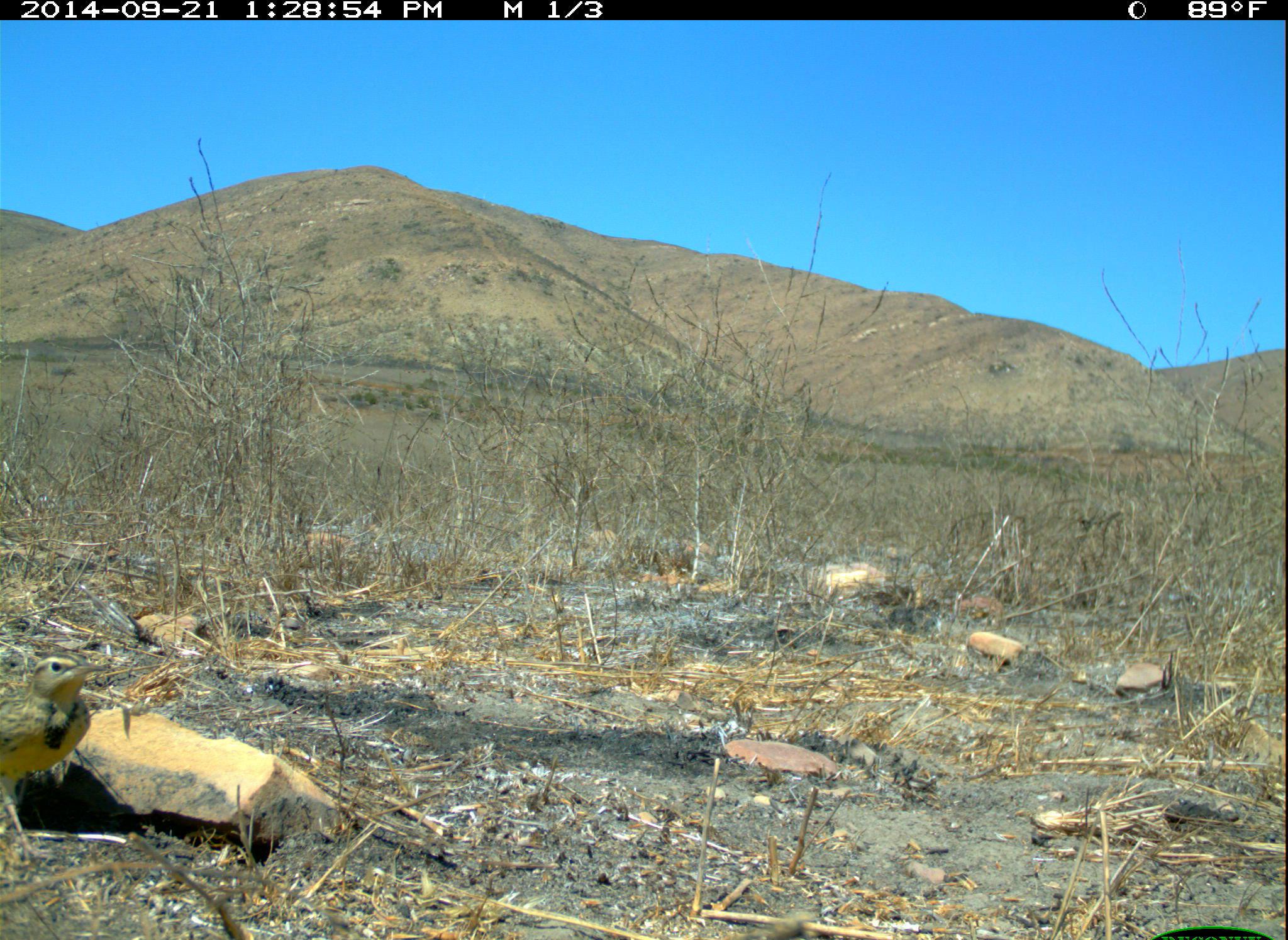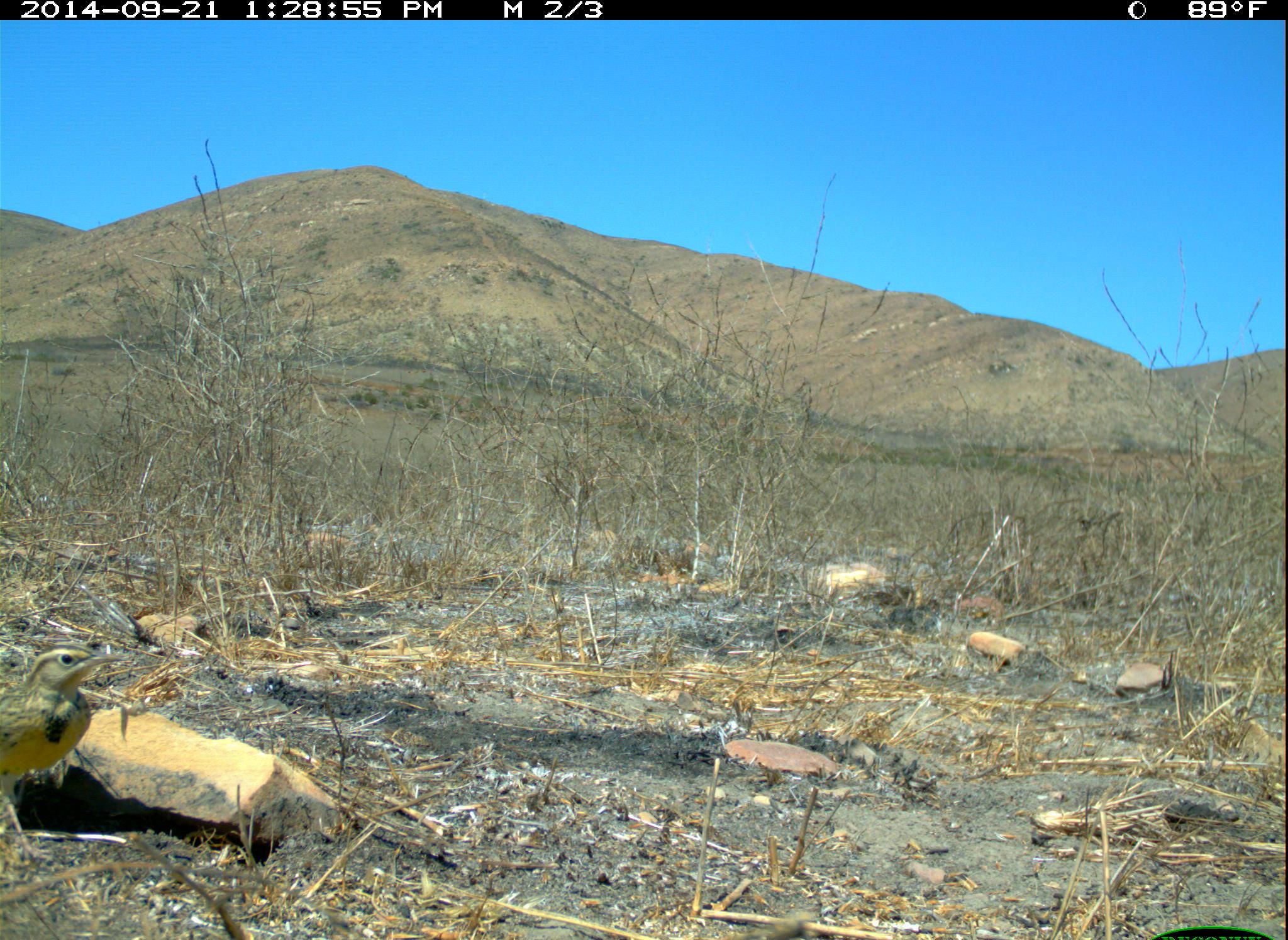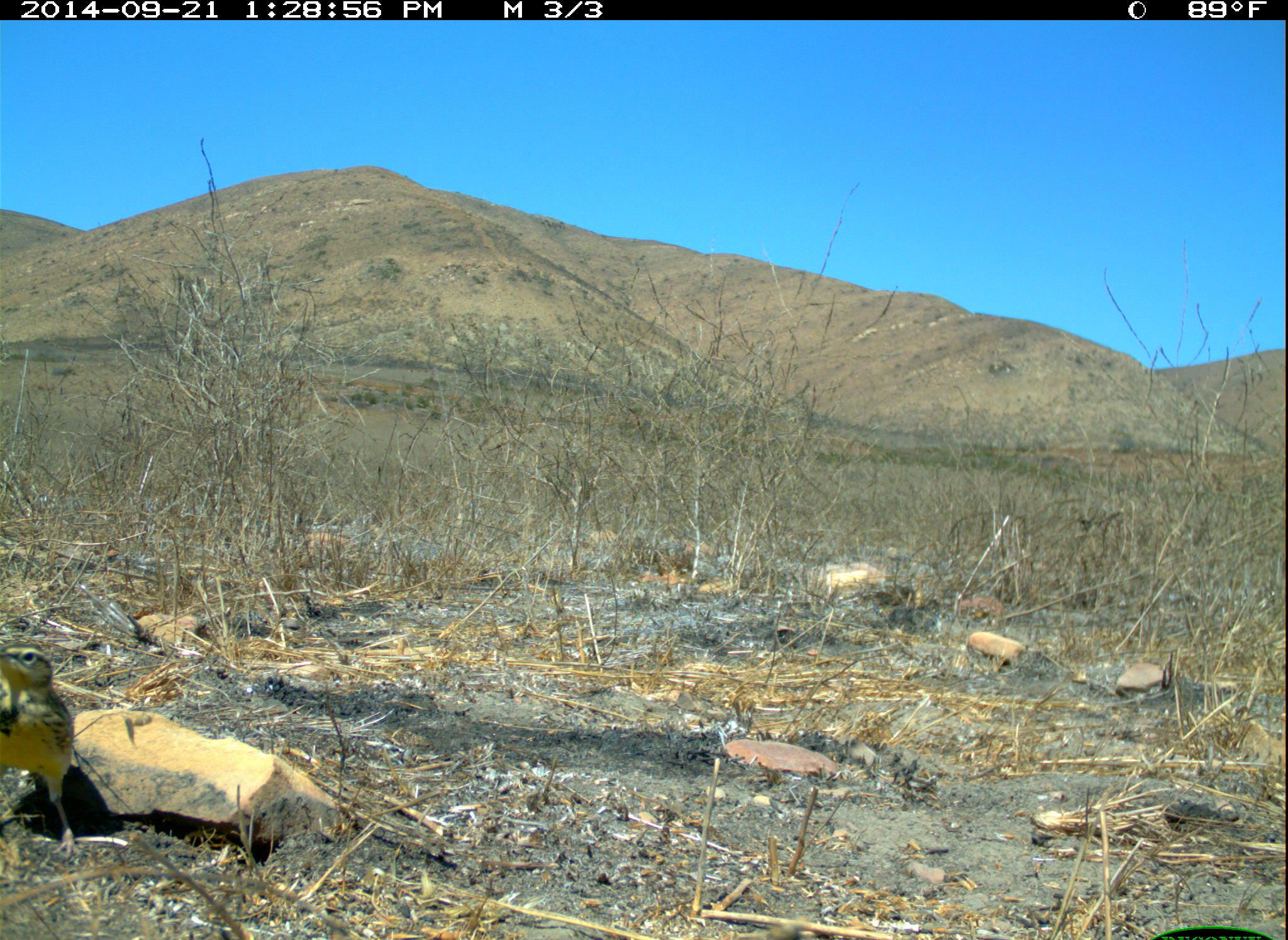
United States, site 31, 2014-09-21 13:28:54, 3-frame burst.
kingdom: Animalia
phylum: Chordata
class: Aves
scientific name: Aves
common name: bird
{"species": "bird (Aves)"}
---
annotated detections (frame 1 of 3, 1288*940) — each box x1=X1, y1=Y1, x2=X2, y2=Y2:
bird: x1=0, y1=649, x2=115, y2=868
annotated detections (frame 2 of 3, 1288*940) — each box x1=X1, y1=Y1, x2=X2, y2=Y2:
bird: x1=0, y1=638, x2=130, y2=869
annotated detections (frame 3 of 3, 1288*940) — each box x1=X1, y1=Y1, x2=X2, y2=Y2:
bird: x1=0, y1=641, x2=87, y2=864